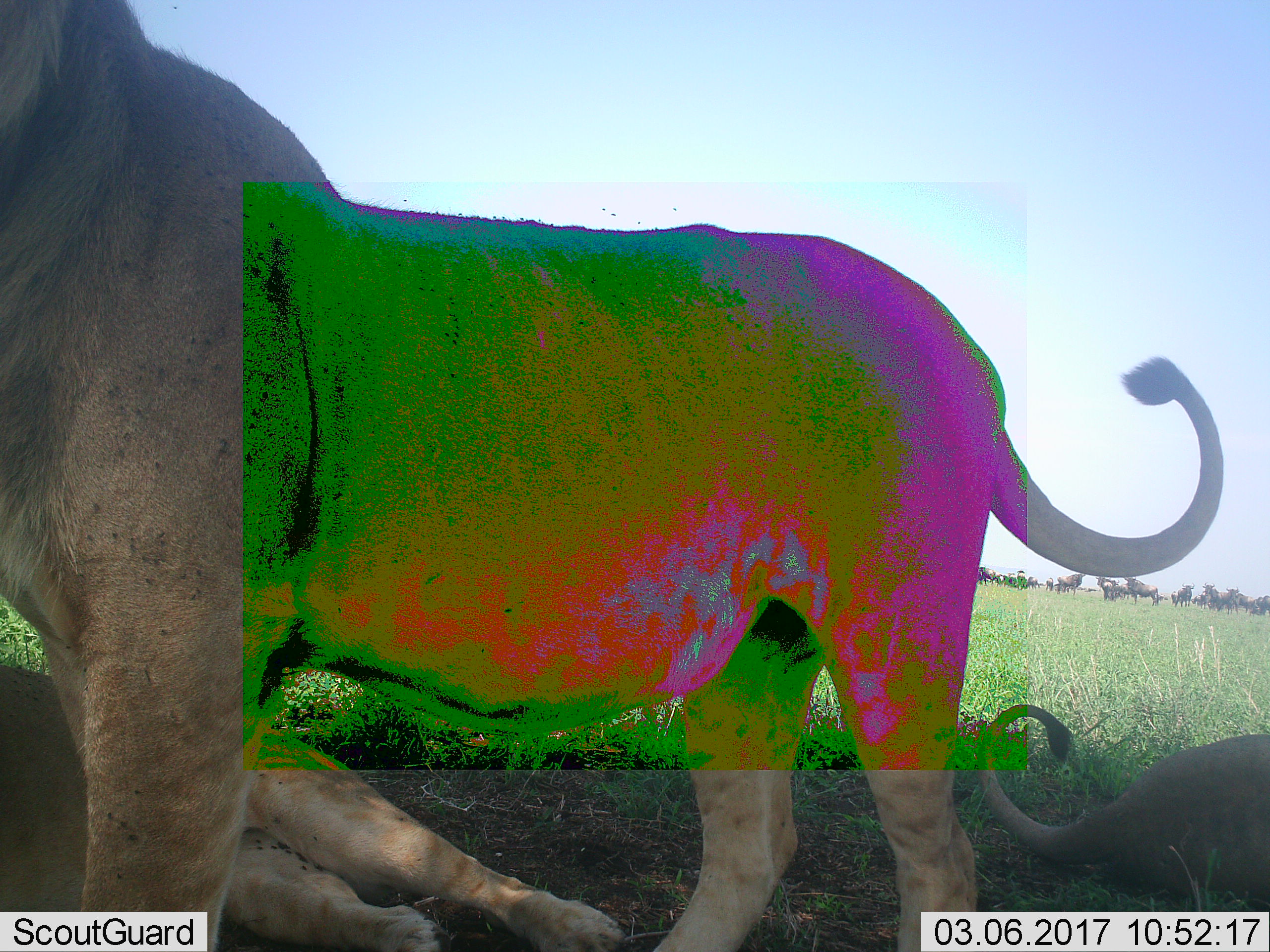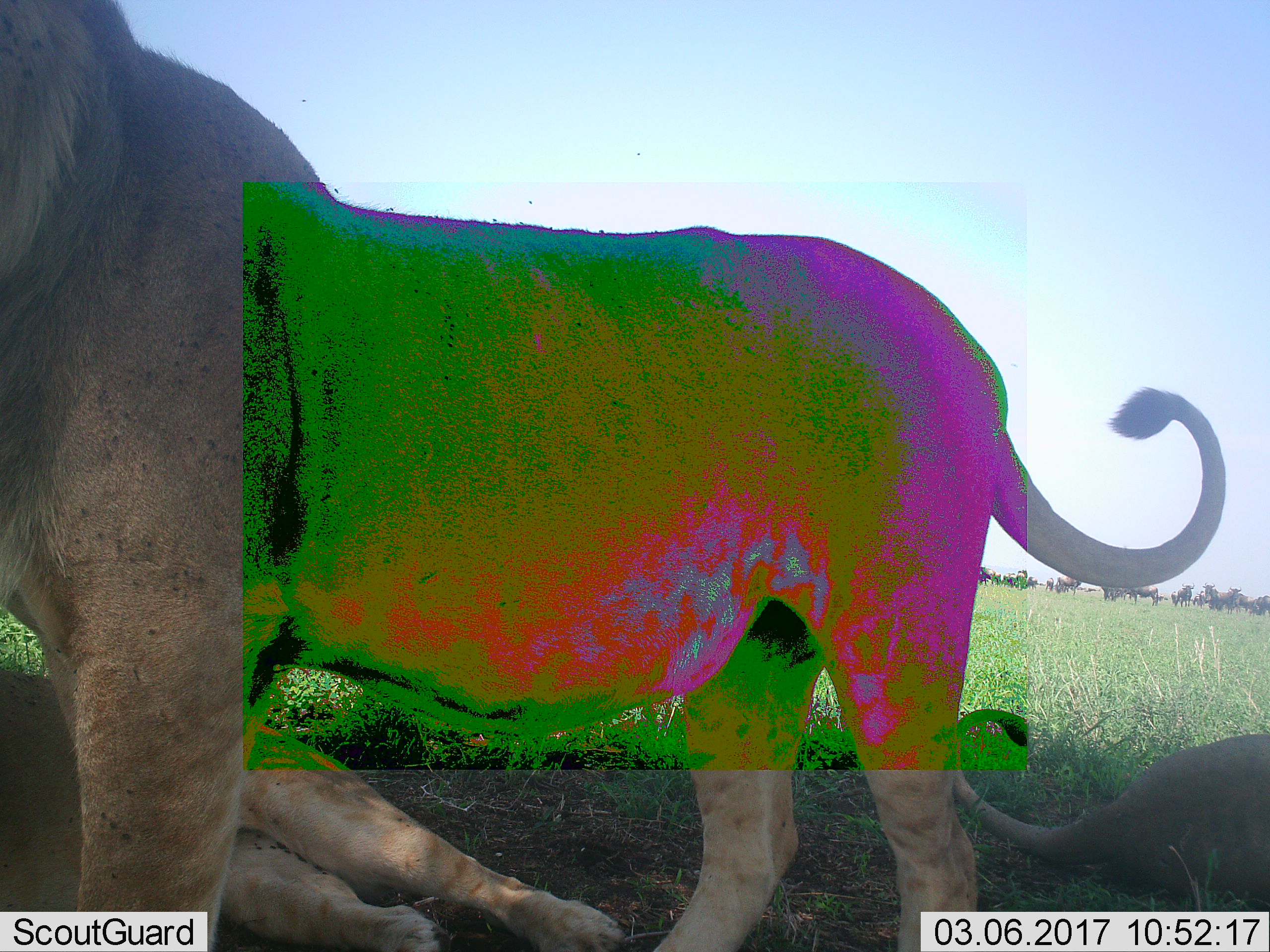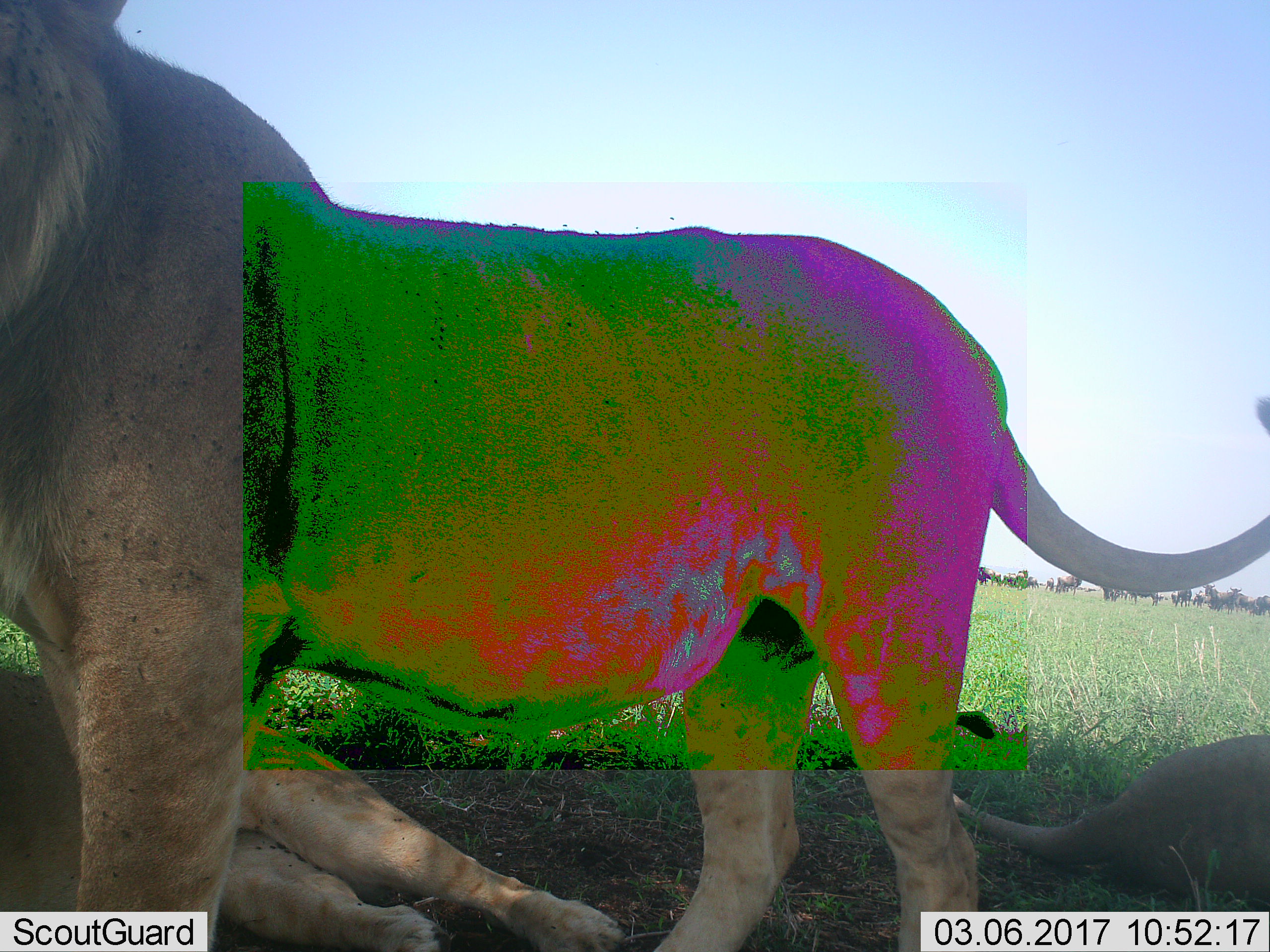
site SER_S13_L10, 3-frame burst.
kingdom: Animalia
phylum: Chordata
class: Mammalia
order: Carnivora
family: Felidae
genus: Panthera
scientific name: Panthera leo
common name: lion female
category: lionfemale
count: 3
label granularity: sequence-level